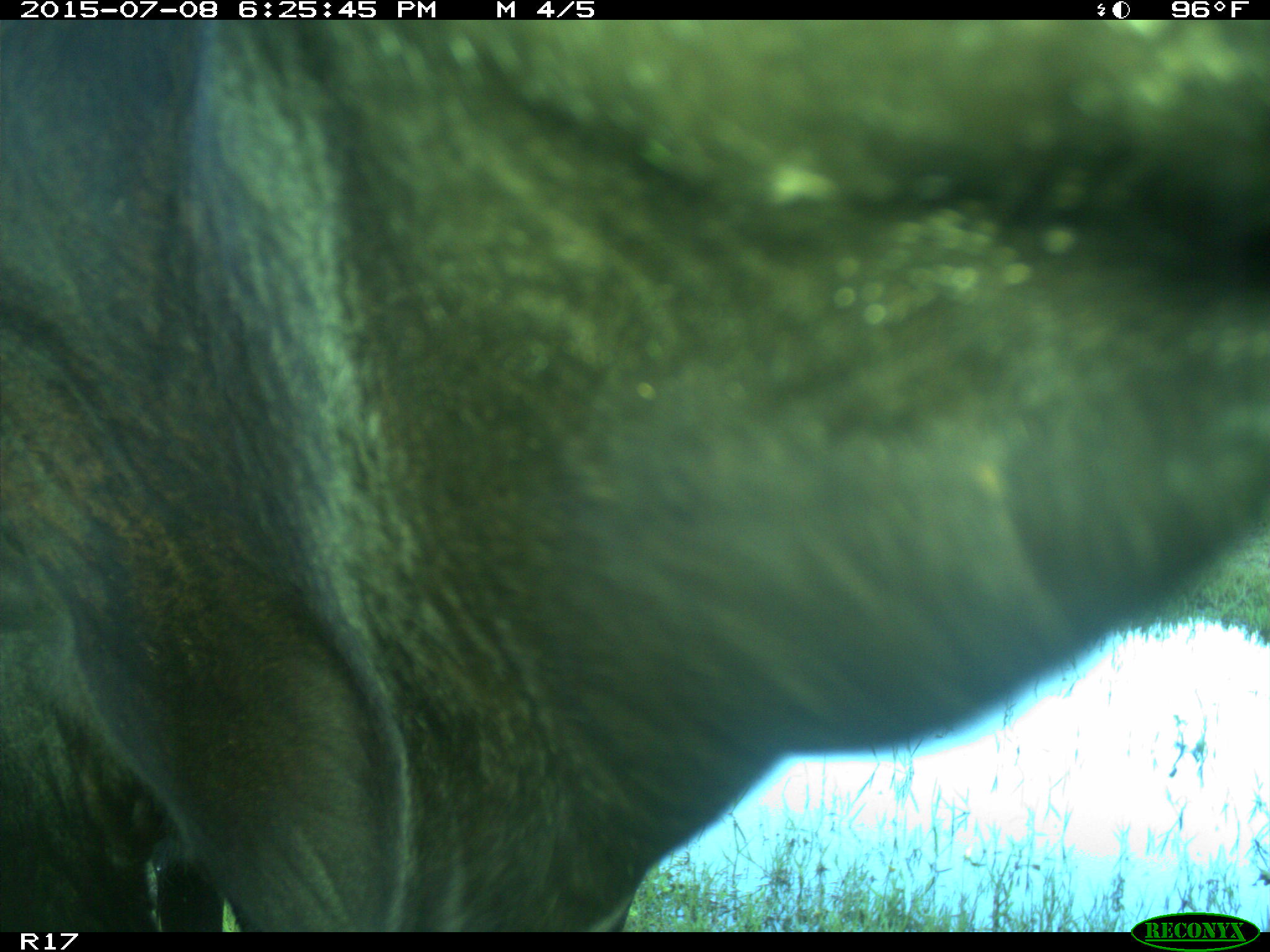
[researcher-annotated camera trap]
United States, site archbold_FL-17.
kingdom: Animalia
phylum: Chordata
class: Mammalia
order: Artiodactyla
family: Bovidae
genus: Bos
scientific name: Bos taurus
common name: domestic cow